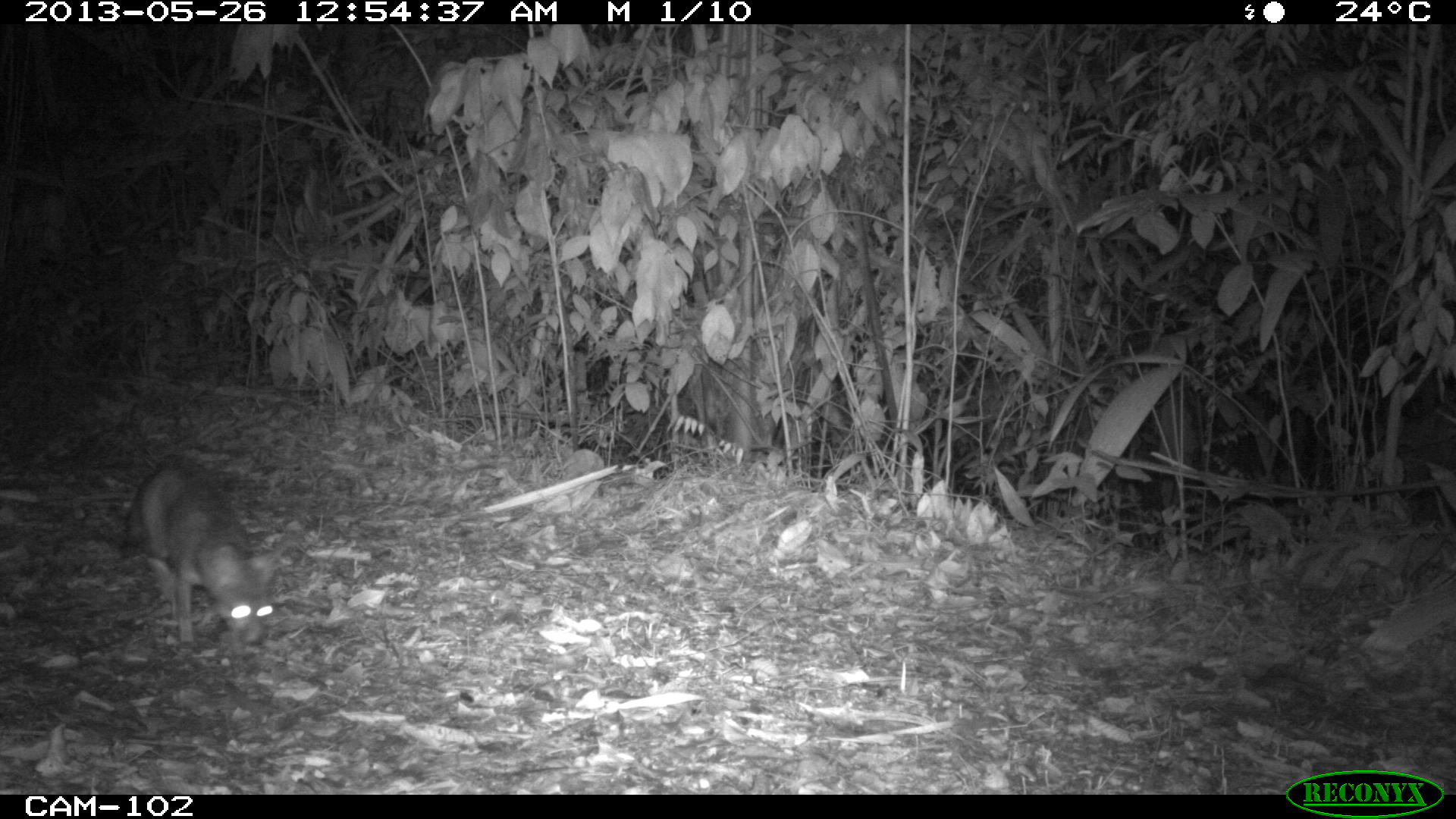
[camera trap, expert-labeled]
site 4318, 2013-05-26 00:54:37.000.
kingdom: Animalia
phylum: Chordata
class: Mammalia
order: Carnivora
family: Canidae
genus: Urocyon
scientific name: Urocyon cinereoargenteus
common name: gray fox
Urocyon cinereoargenteus (gray fox), count 1.